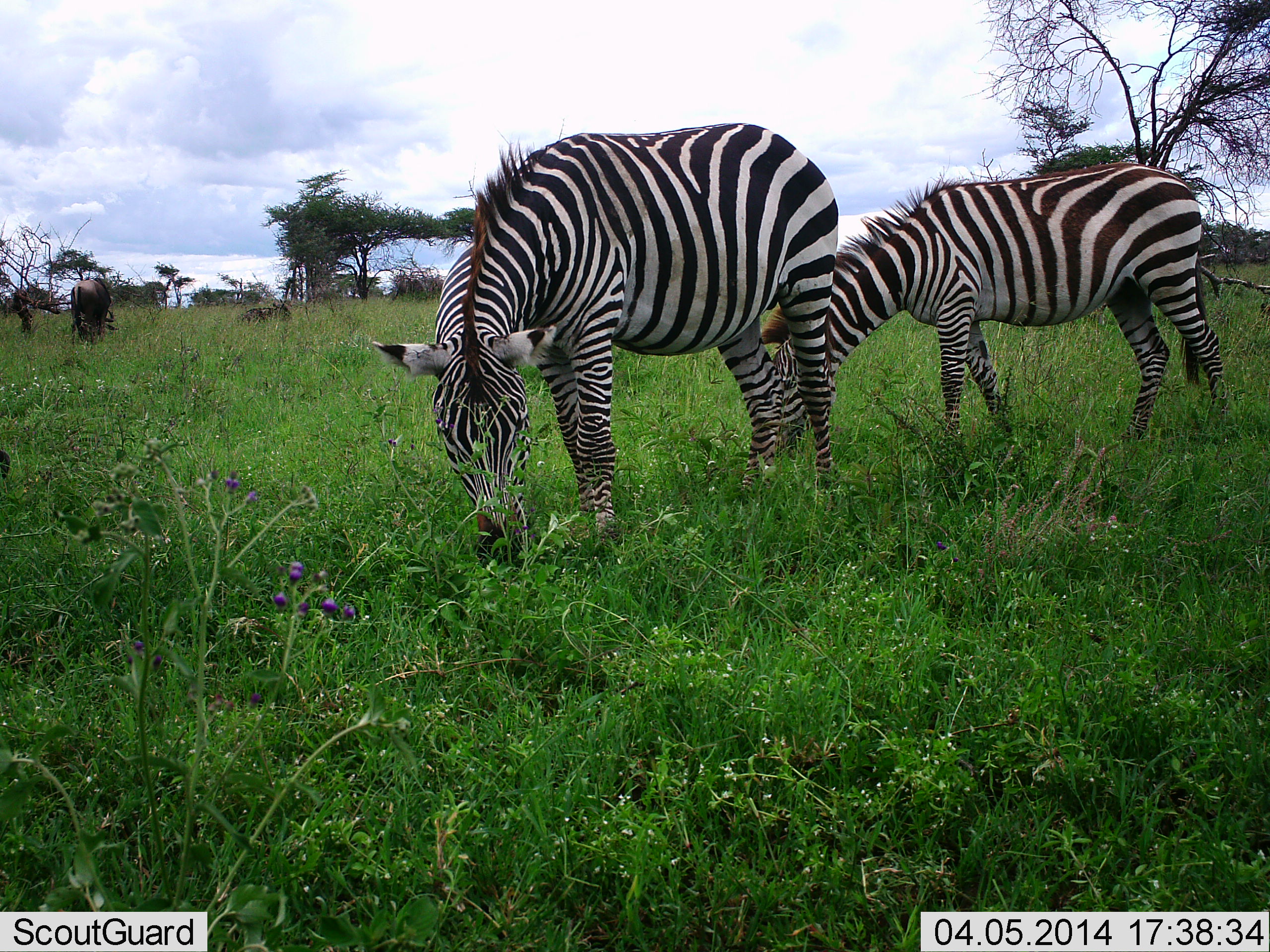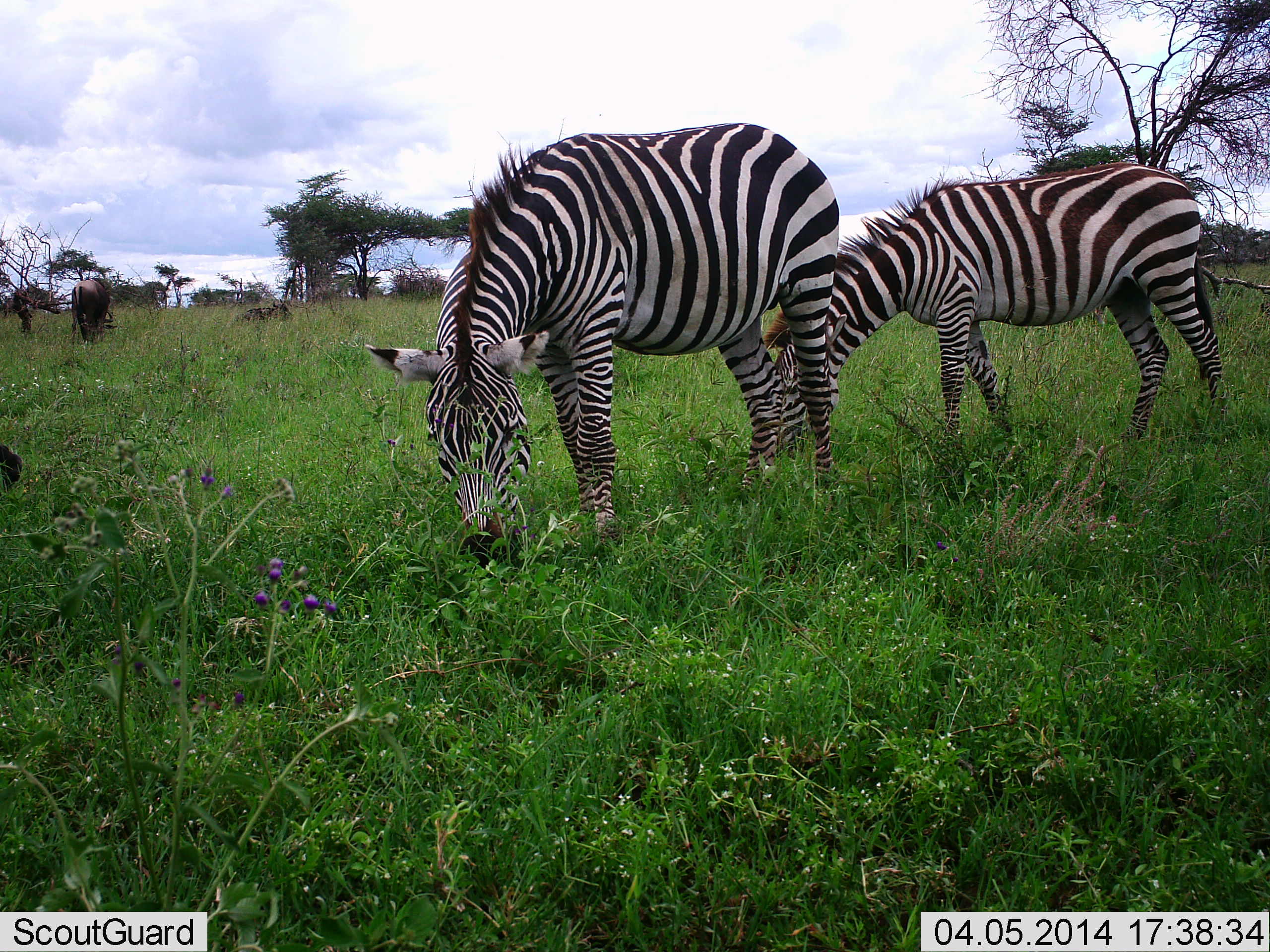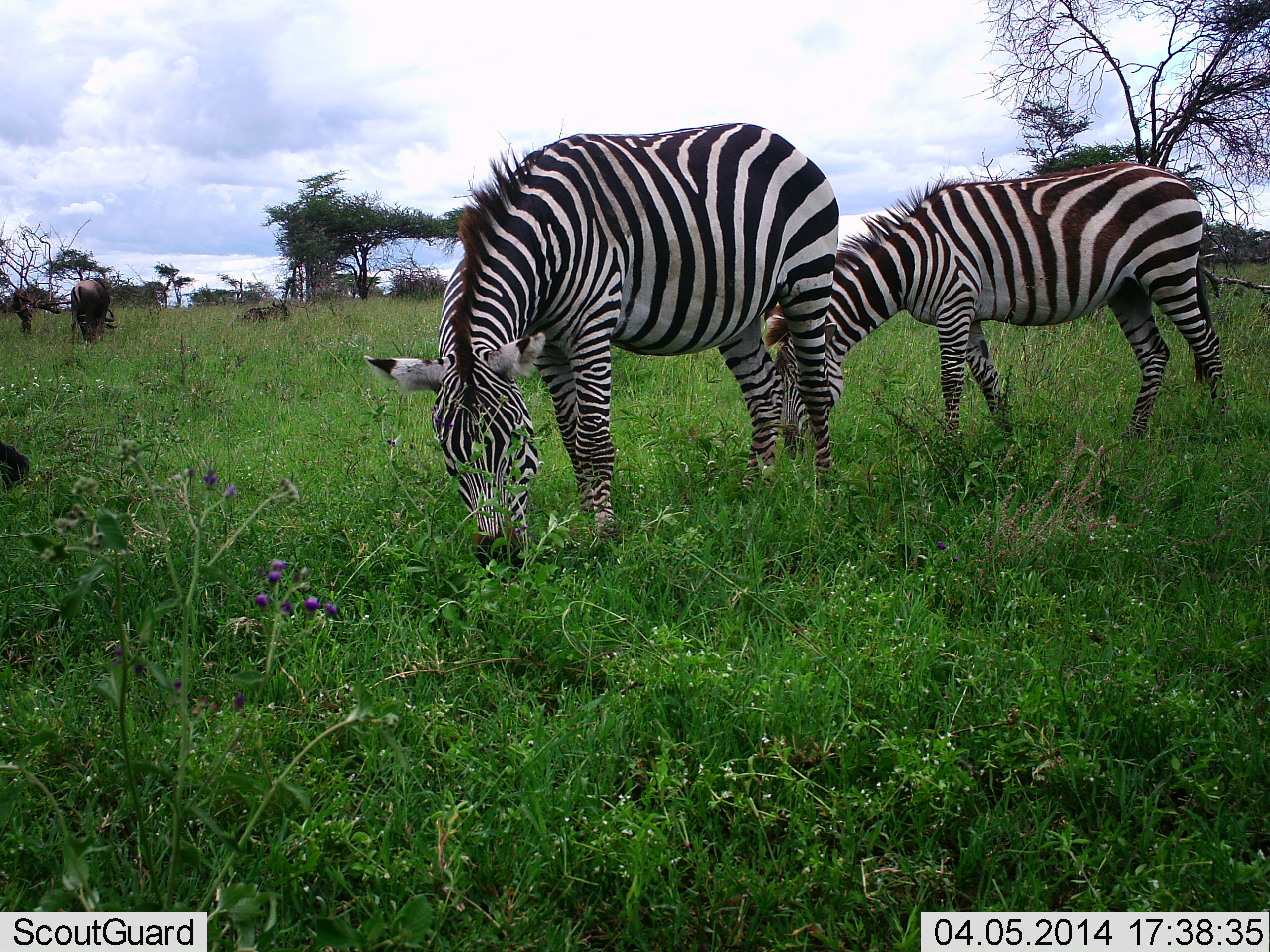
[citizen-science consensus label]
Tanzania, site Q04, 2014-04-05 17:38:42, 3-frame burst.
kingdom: Animalia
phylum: Chordata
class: Mammalia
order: Artiodactyla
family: Bovidae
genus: Connochaetes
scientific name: Connochaetes taurinus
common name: blue wildebeest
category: wildebeest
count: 2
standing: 10%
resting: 20%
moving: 0%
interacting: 0%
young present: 0%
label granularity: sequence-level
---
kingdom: Animalia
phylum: Chordata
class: Mammalia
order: Perissodactyla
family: Equidae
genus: Equus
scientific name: Equus quagga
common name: plains zebra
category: zebra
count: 2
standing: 33%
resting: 0%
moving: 7%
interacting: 0%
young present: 0%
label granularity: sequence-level